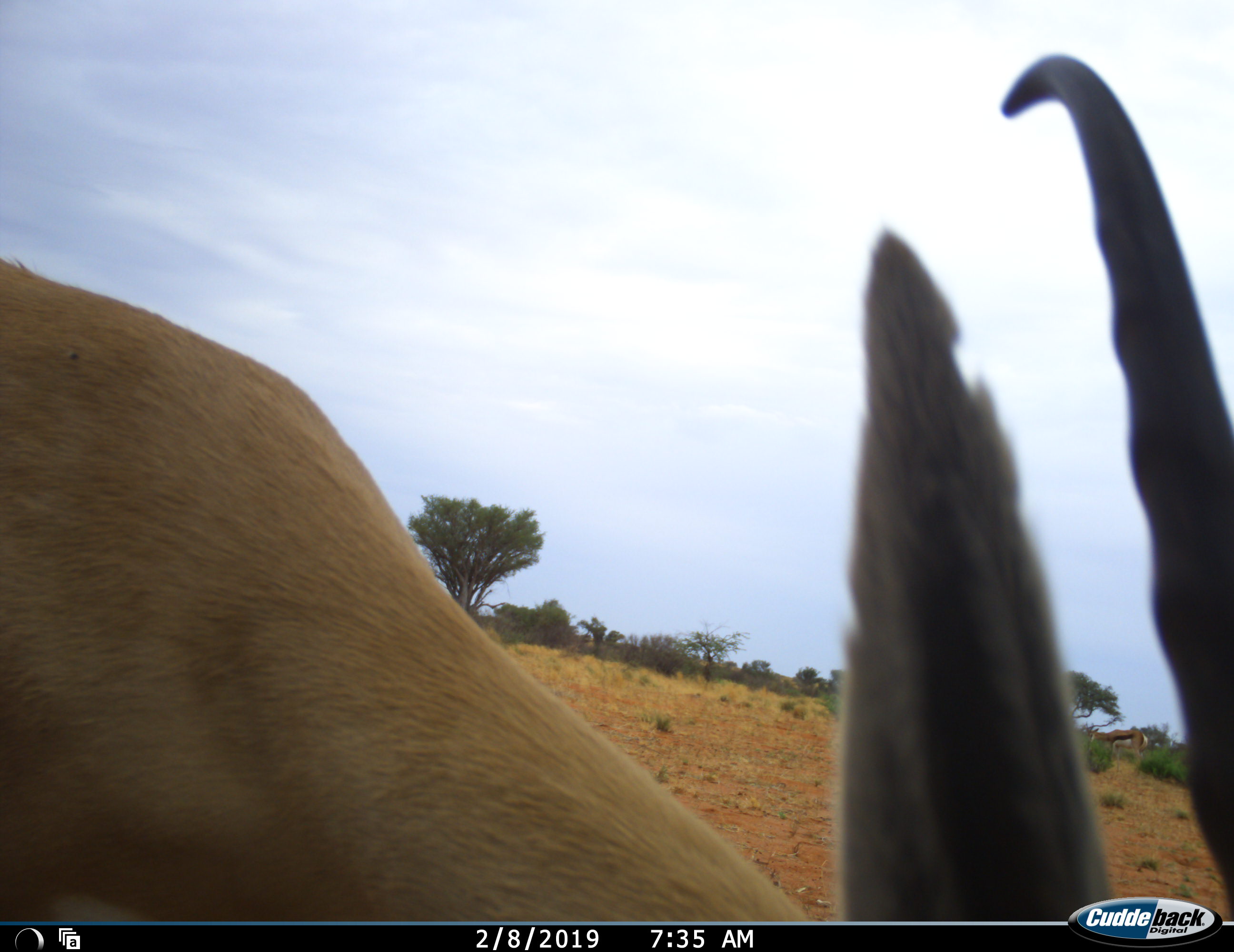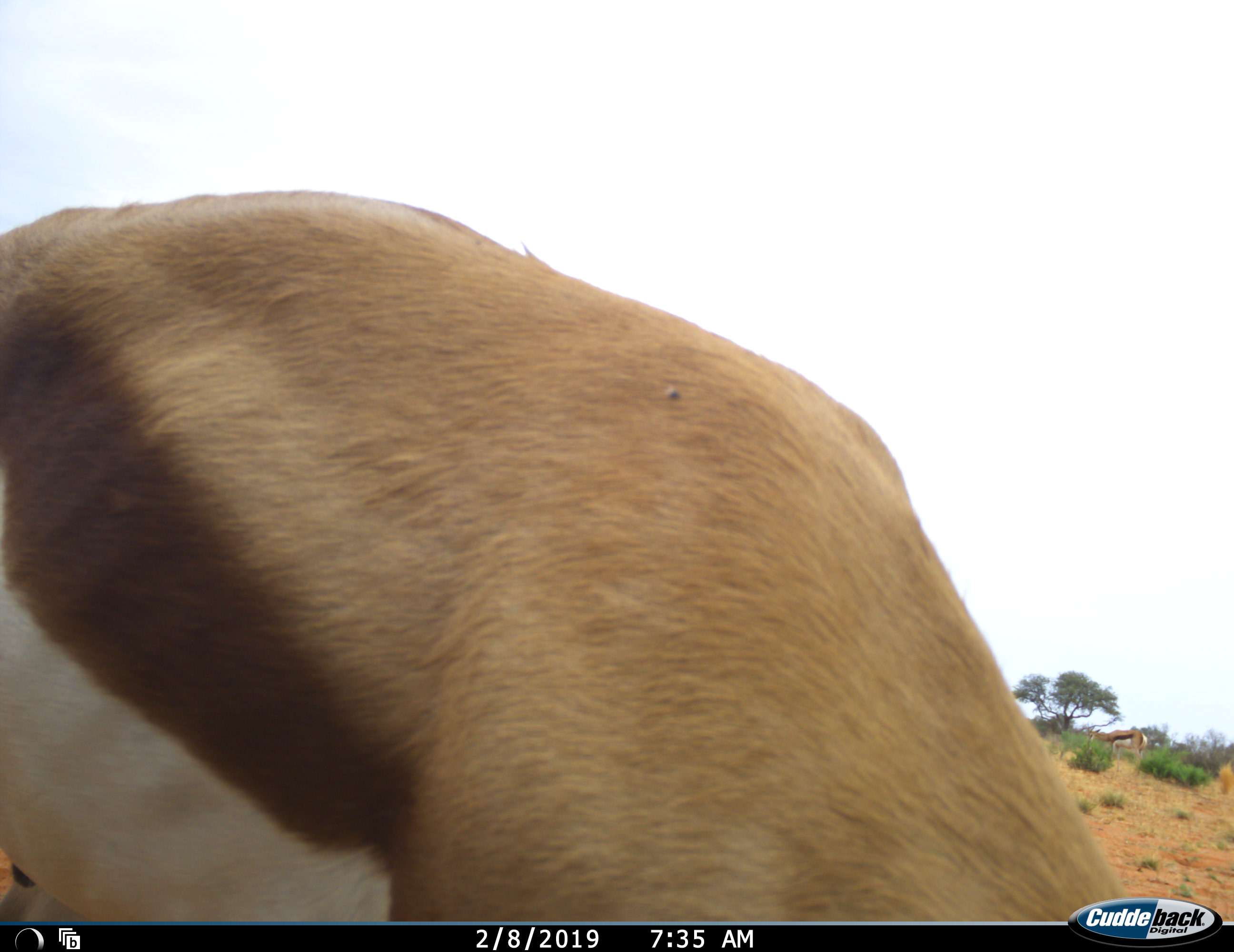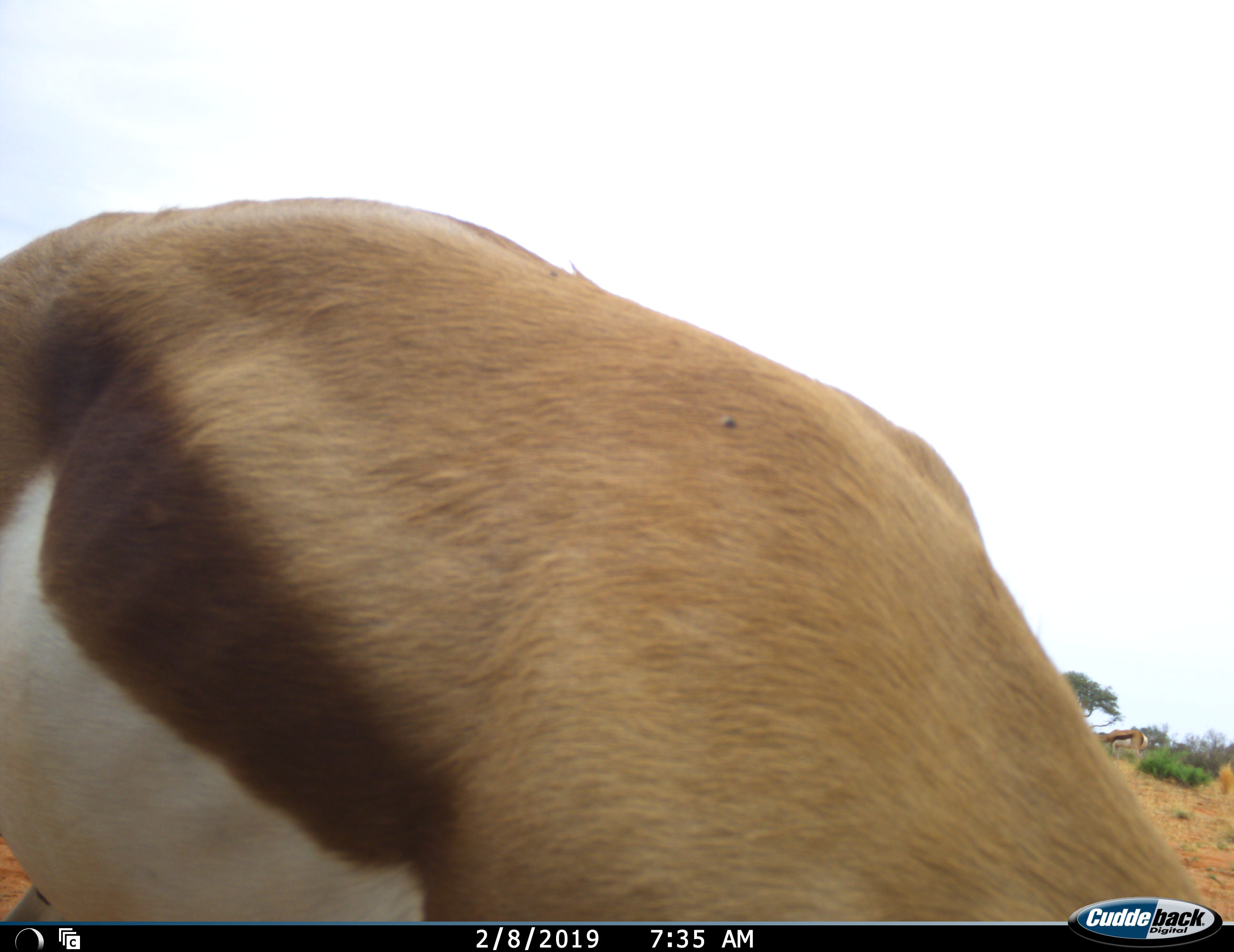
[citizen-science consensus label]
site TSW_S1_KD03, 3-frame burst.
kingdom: Animalia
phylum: Chordata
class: Mammalia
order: Artiodactyla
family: Bovidae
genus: Antidorcas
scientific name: Antidorcas marsupialis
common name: springbok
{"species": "springbok (Antidorcas marsupialis)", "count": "2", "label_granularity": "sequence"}